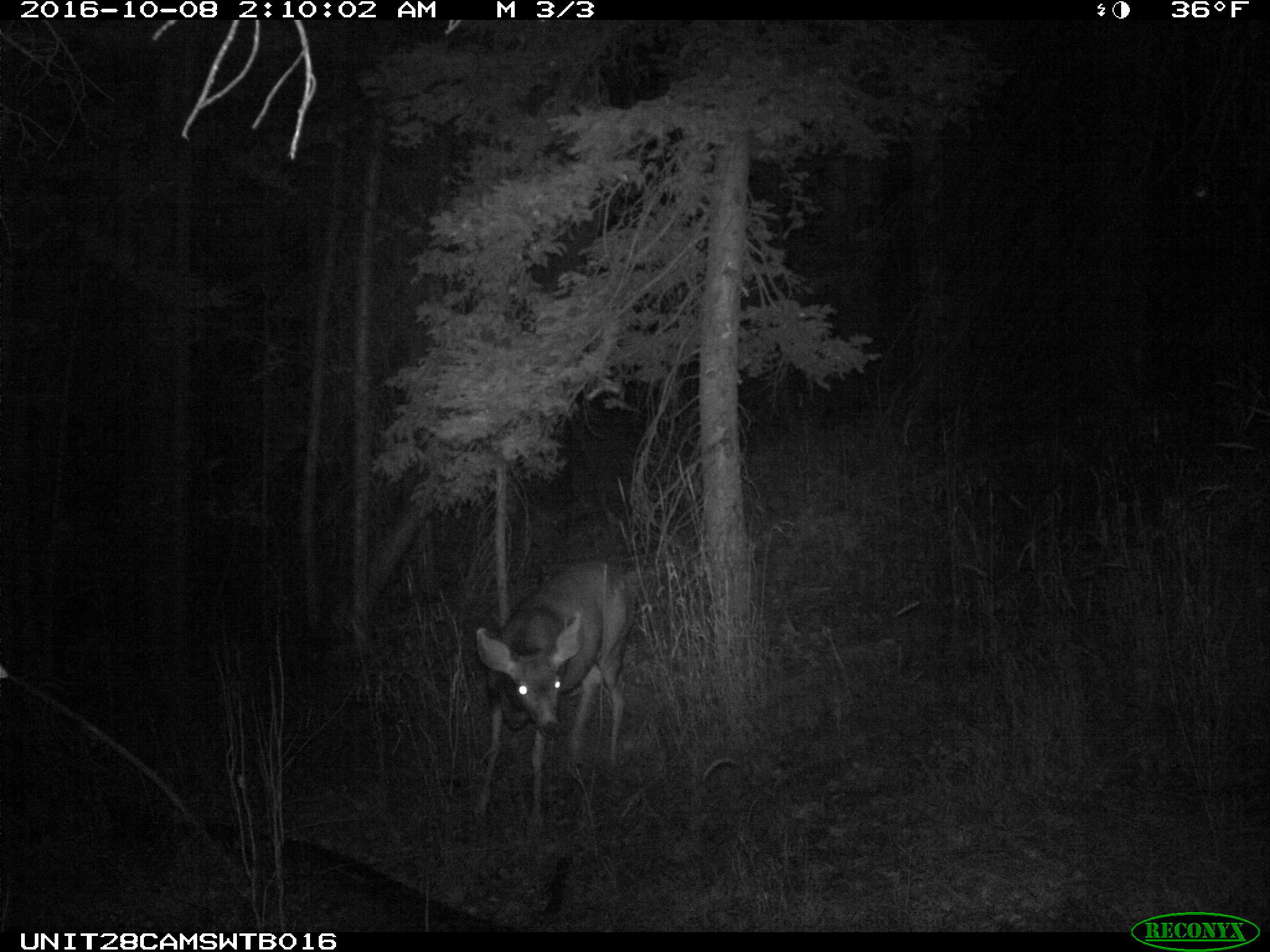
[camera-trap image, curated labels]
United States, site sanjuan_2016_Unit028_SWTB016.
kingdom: Animalia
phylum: Chordata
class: Mammalia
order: Artiodactyla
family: Cervidae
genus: Odocoileus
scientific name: Odocoileus hemionus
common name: mule deer